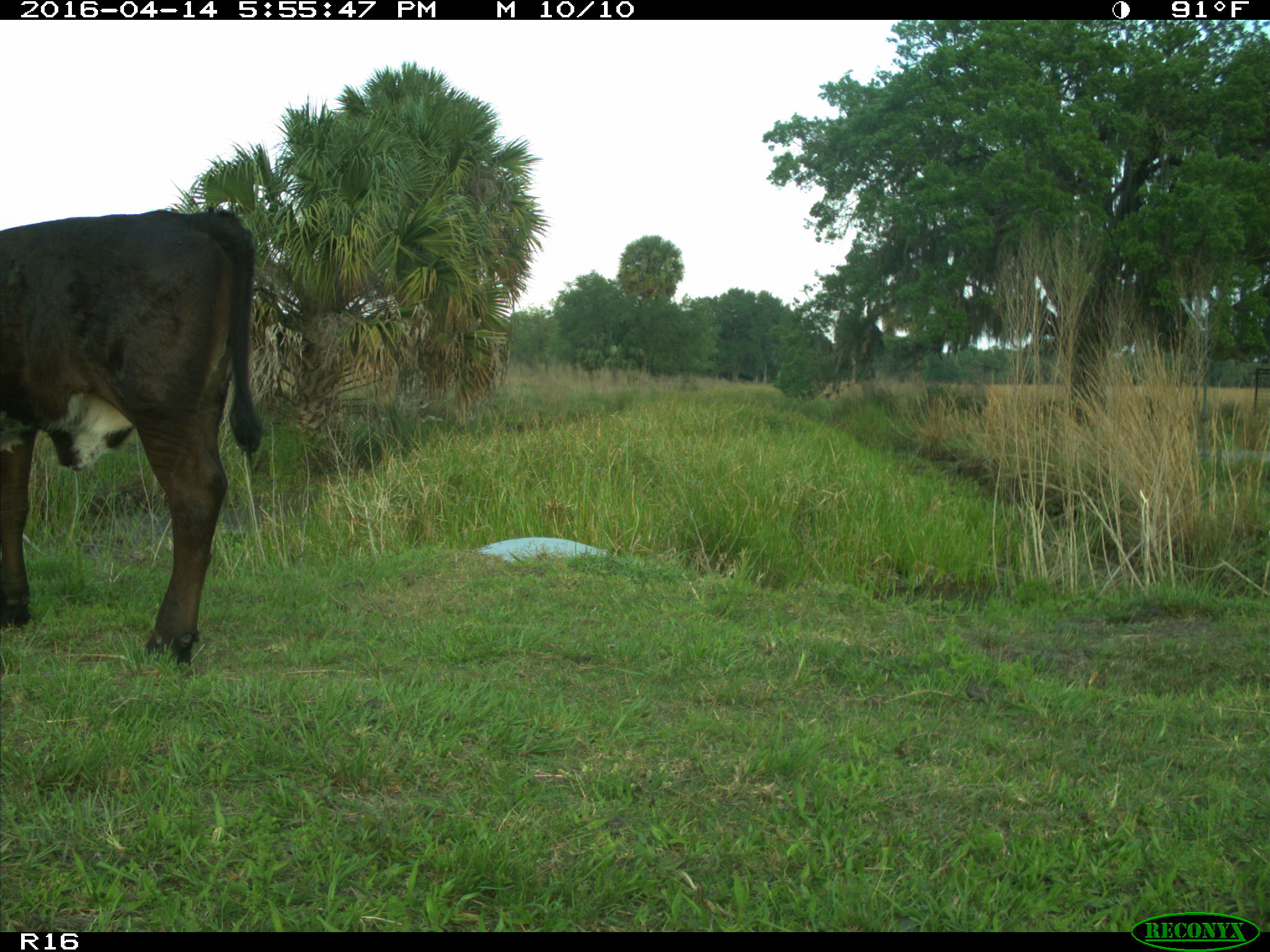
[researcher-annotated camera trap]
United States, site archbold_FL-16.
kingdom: Animalia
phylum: Chordata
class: Mammalia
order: Artiodactyla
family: Bovidae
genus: Bos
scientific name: Bos taurus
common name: domestic cow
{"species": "Bos taurus (domestic cow)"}